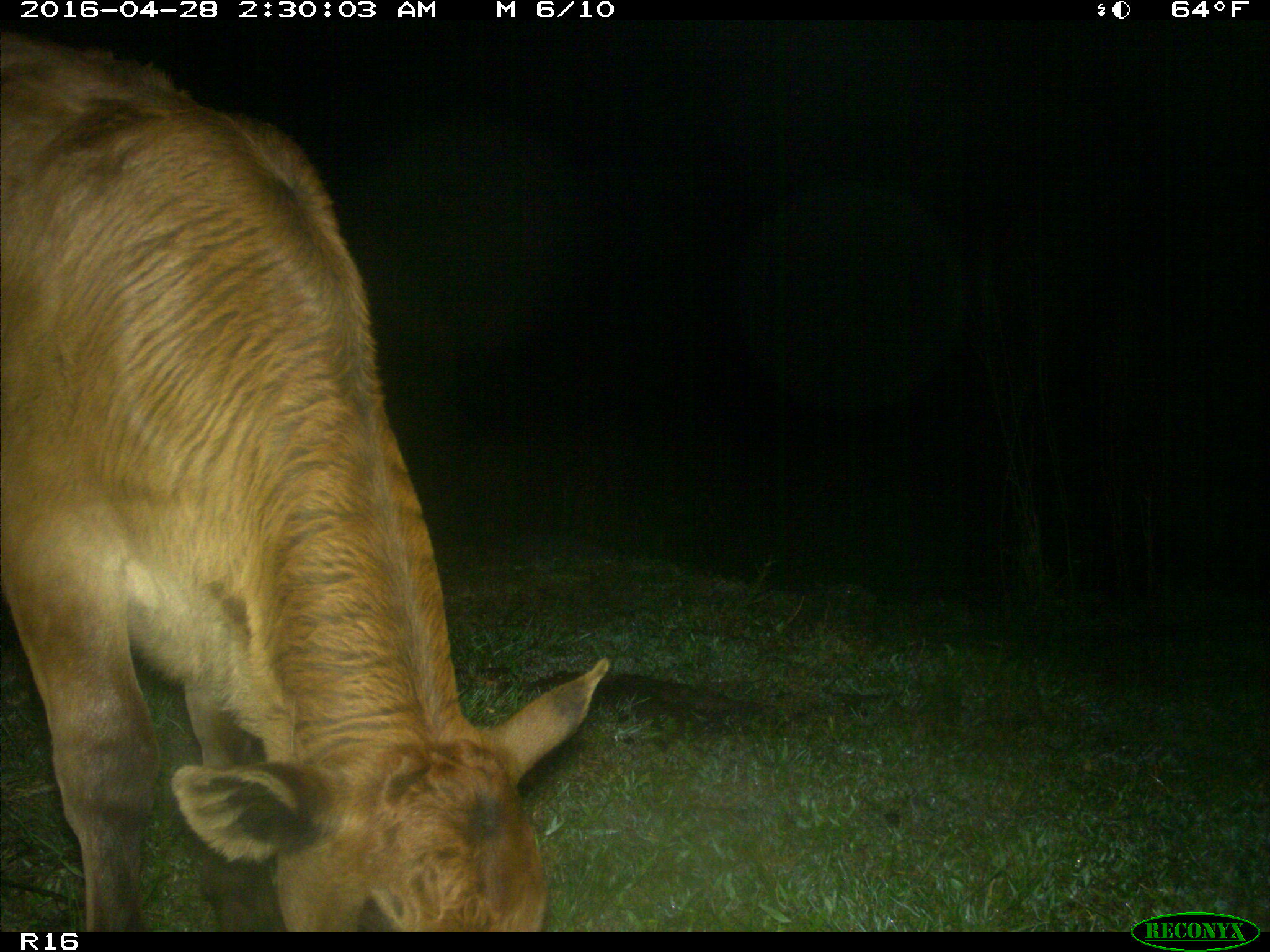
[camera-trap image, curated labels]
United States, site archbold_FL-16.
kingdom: Animalia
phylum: Chordata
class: Mammalia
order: Artiodactyla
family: Bovidae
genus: Bos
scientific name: Bos taurus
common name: domestic cow